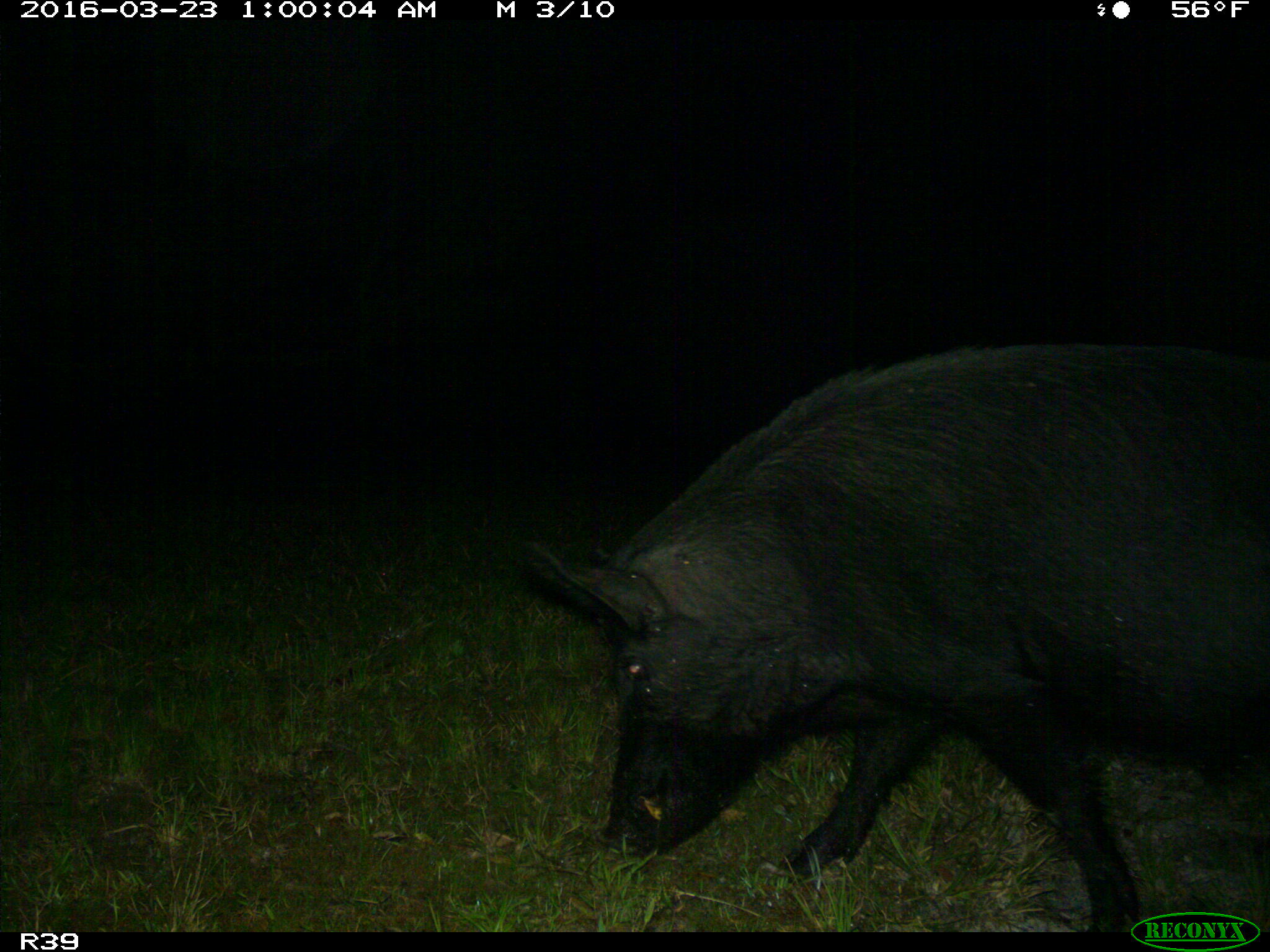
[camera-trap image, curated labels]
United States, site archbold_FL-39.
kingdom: Animalia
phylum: Chordata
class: Mammalia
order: Artiodactyla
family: Suidae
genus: Sus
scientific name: Sus scrofa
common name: wild boar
Sus scrofa (wild boar).